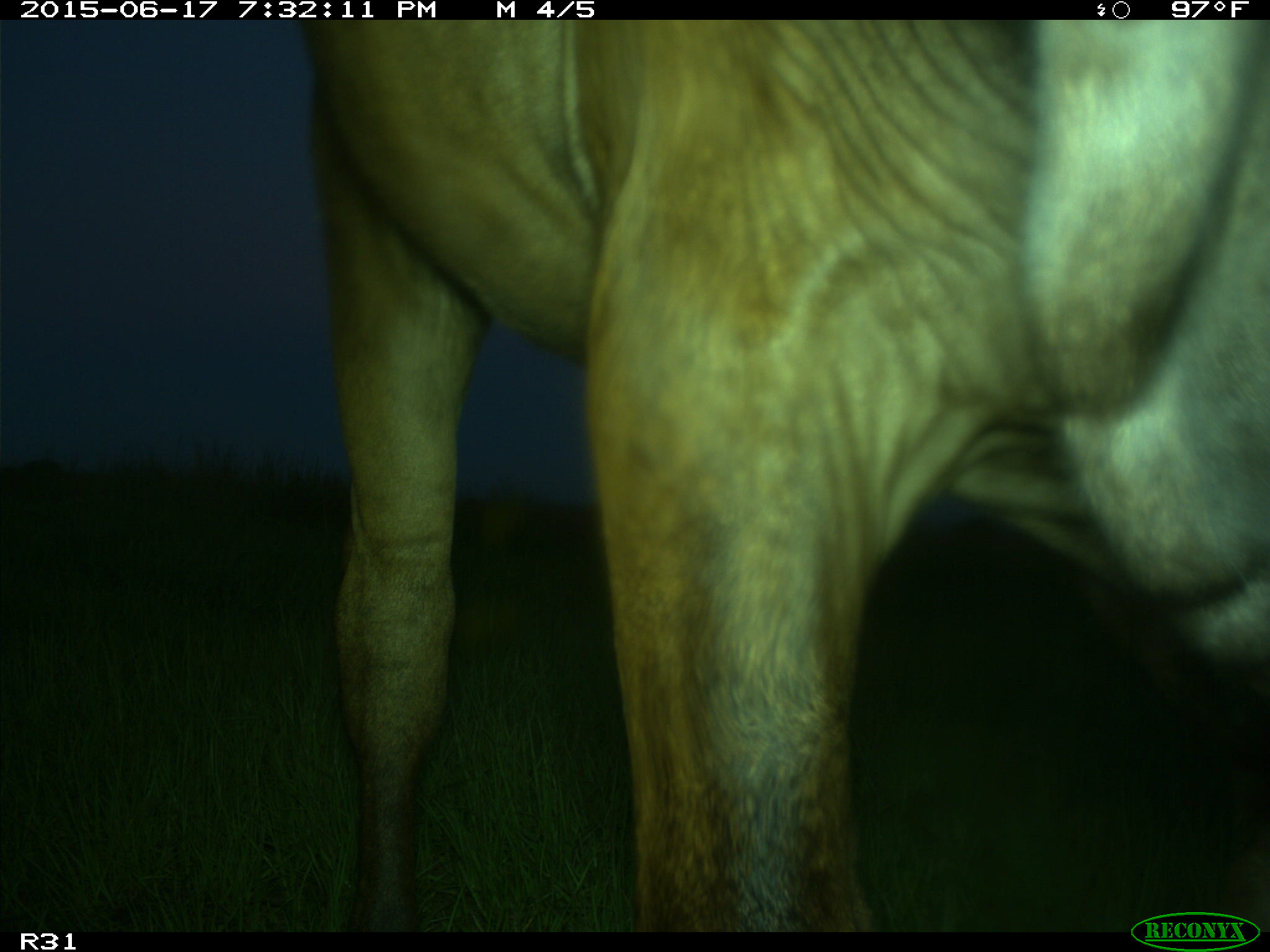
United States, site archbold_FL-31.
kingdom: Animalia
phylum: Chordata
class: Mammalia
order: Artiodactyla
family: Bovidae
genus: Bos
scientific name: Bos taurus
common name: domestic cow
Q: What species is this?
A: Bos taurus (domestic cow).